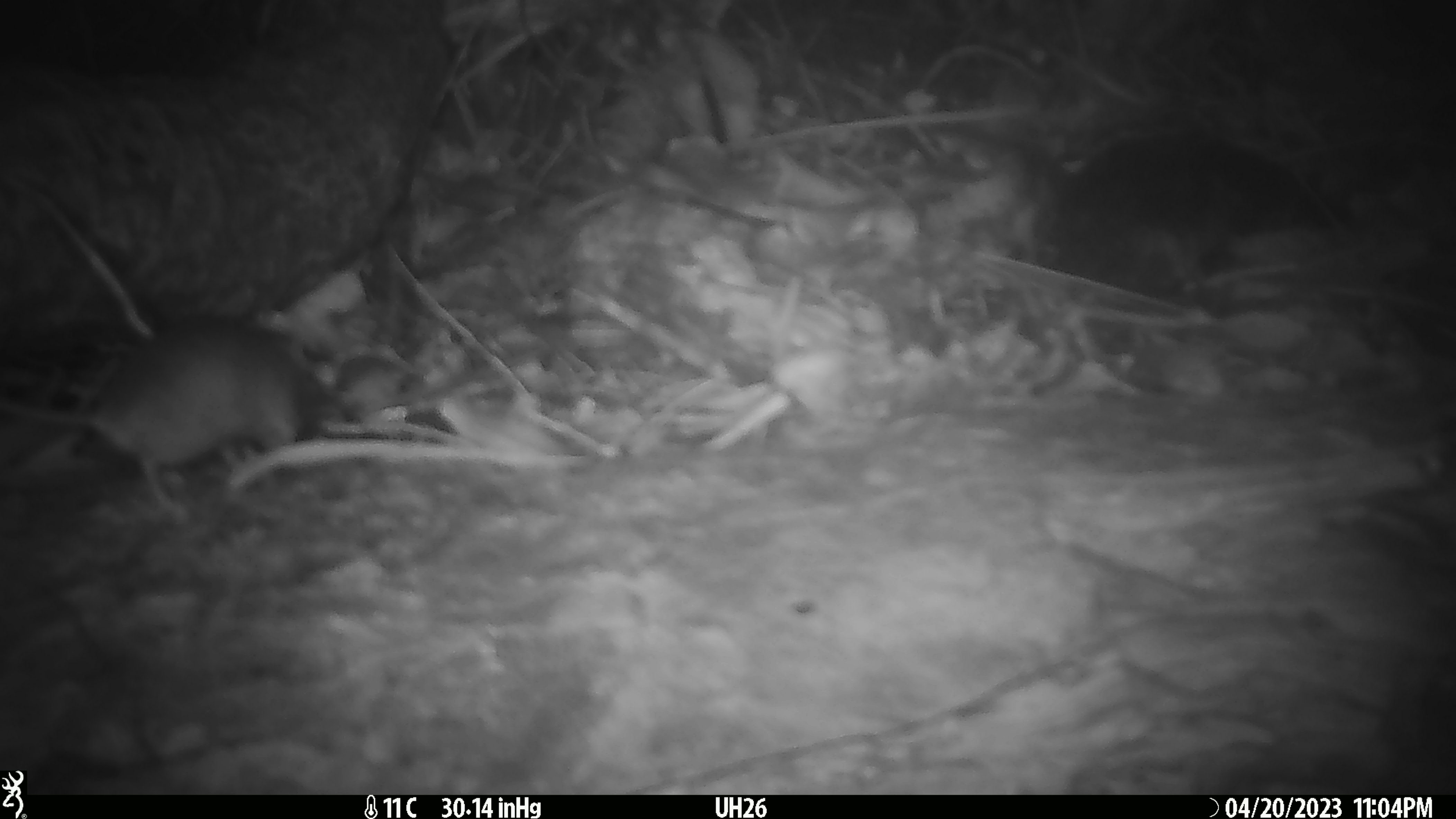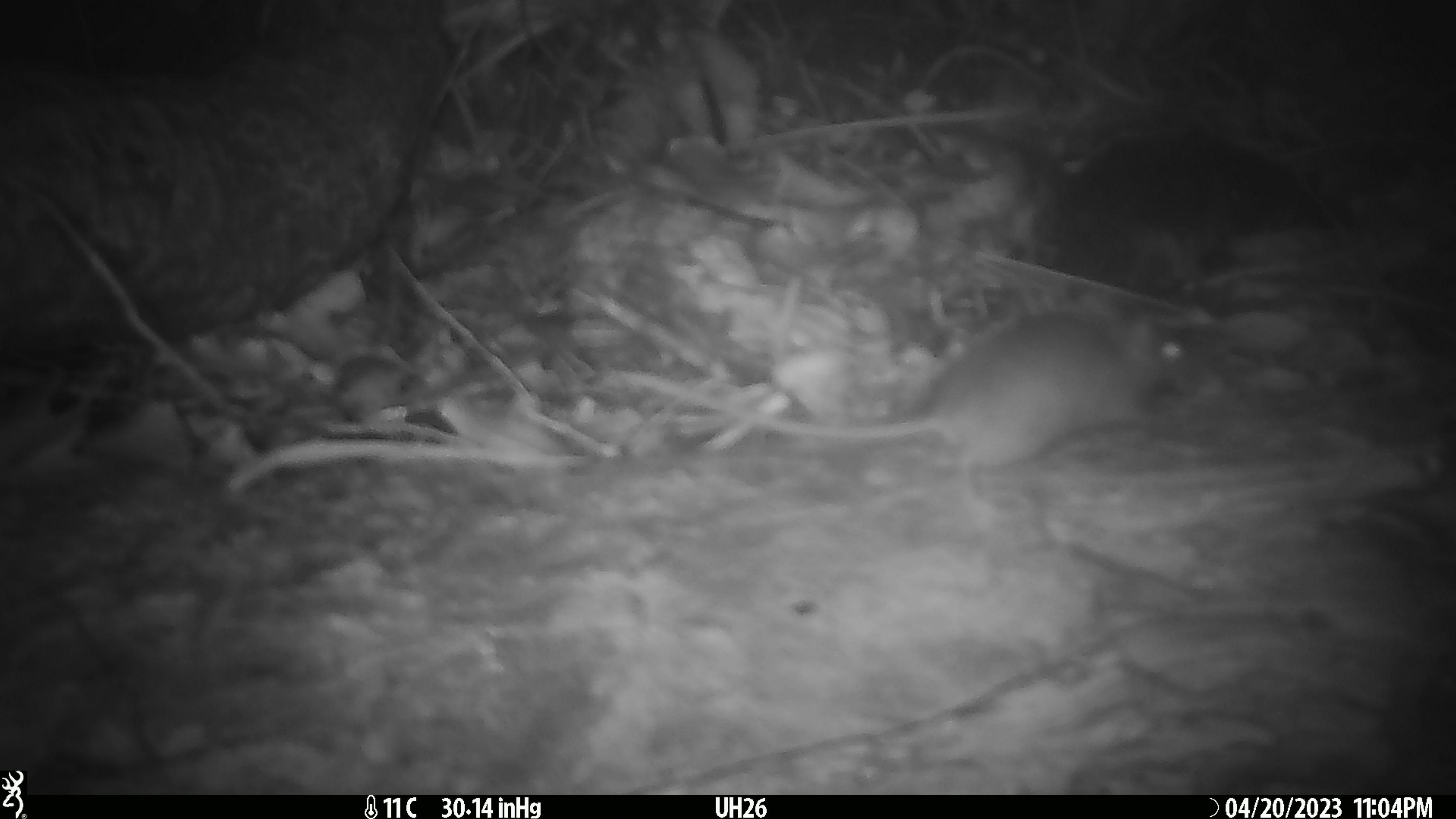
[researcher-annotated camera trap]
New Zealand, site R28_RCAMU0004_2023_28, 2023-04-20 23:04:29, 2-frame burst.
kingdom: Animalia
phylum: Chordata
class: Mammalia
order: Rodentia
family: Muridae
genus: Mus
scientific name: Mus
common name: mouse